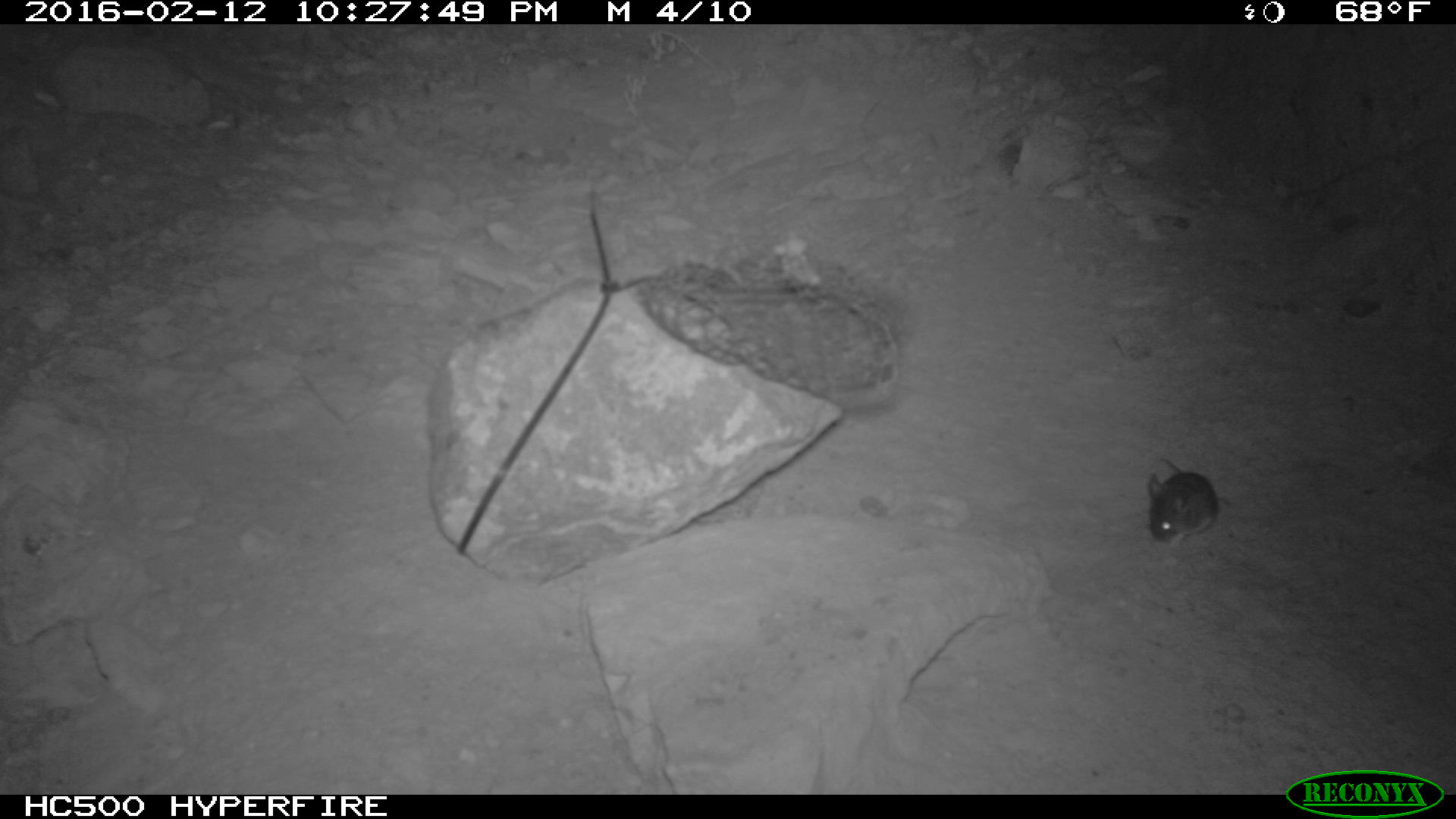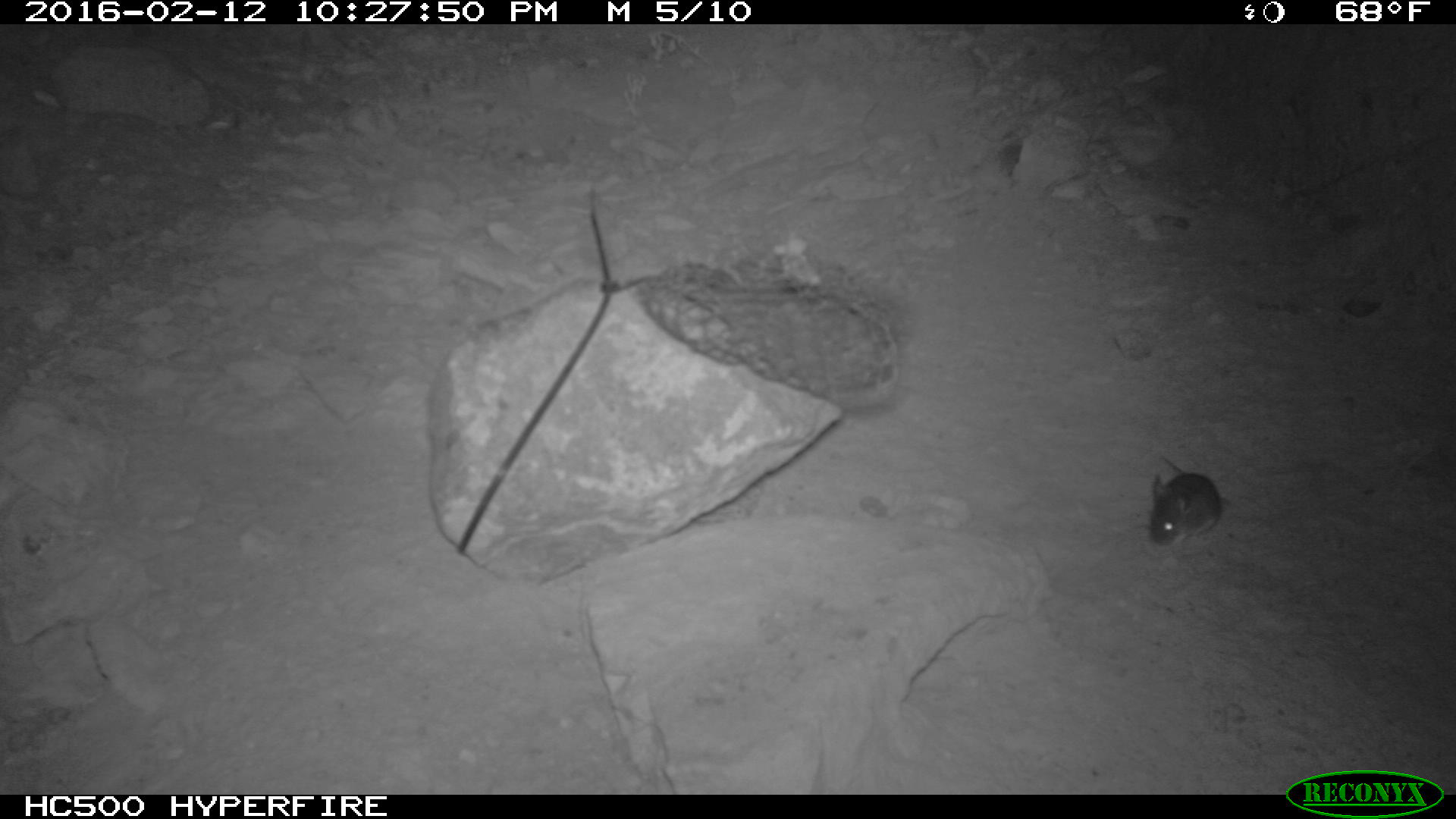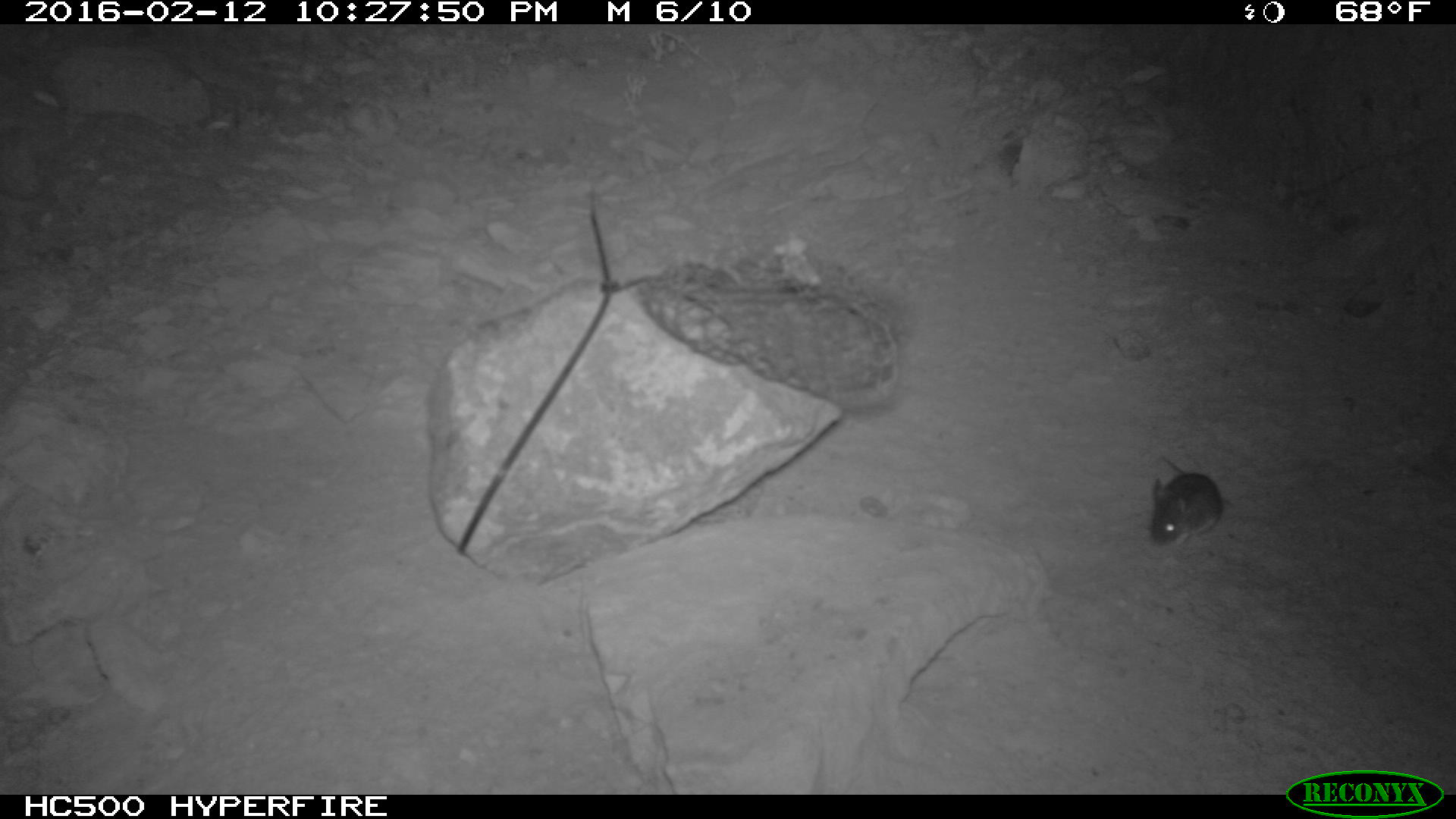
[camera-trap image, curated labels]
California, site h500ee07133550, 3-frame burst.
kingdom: Animalia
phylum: Chordata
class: Mammalia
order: Rodentia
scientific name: Rodentia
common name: rodent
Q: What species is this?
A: Rodent (Rodentia).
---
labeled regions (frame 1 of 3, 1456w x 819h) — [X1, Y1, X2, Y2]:
rodent: [1146, 457, 1228, 548]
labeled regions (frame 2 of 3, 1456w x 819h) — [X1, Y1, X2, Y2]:
rodent: [1147, 455, 1222, 547]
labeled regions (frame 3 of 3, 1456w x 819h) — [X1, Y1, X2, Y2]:
rodent: [1147, 454, 1225, 548]